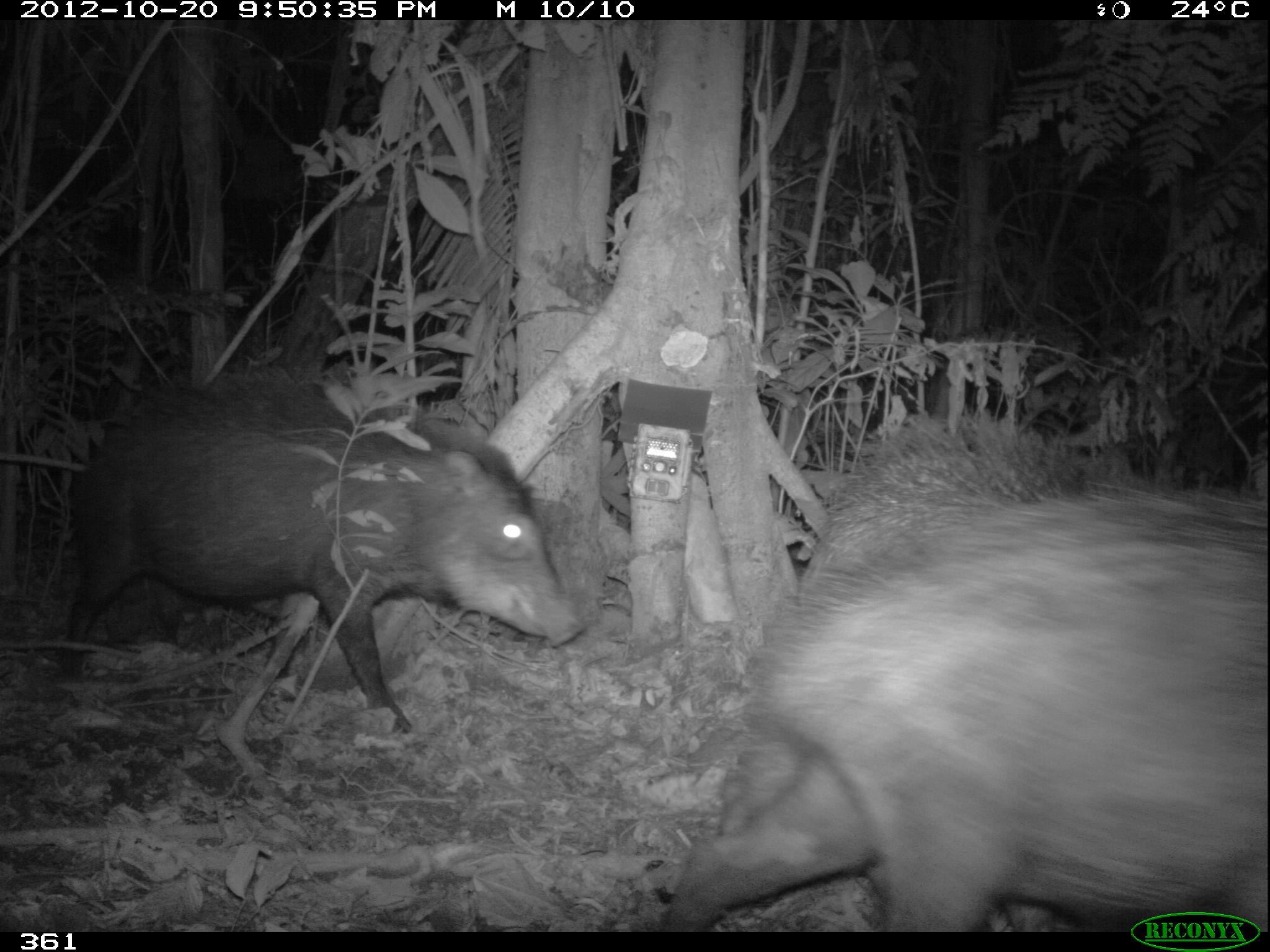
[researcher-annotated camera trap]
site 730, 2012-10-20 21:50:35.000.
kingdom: Animalia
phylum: Chordata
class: Mammalia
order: Artiodactyla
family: Tayassuidae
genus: Tayassu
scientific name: Tayassu pecari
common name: white-lipped peccary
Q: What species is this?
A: Tayassu pecari (white-lipped peccary).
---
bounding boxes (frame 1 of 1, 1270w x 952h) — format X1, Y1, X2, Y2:
tayassu pecari: 659, 479, 1270, 932; 58, 369, 587, 731; 799, 407, 1144, 930